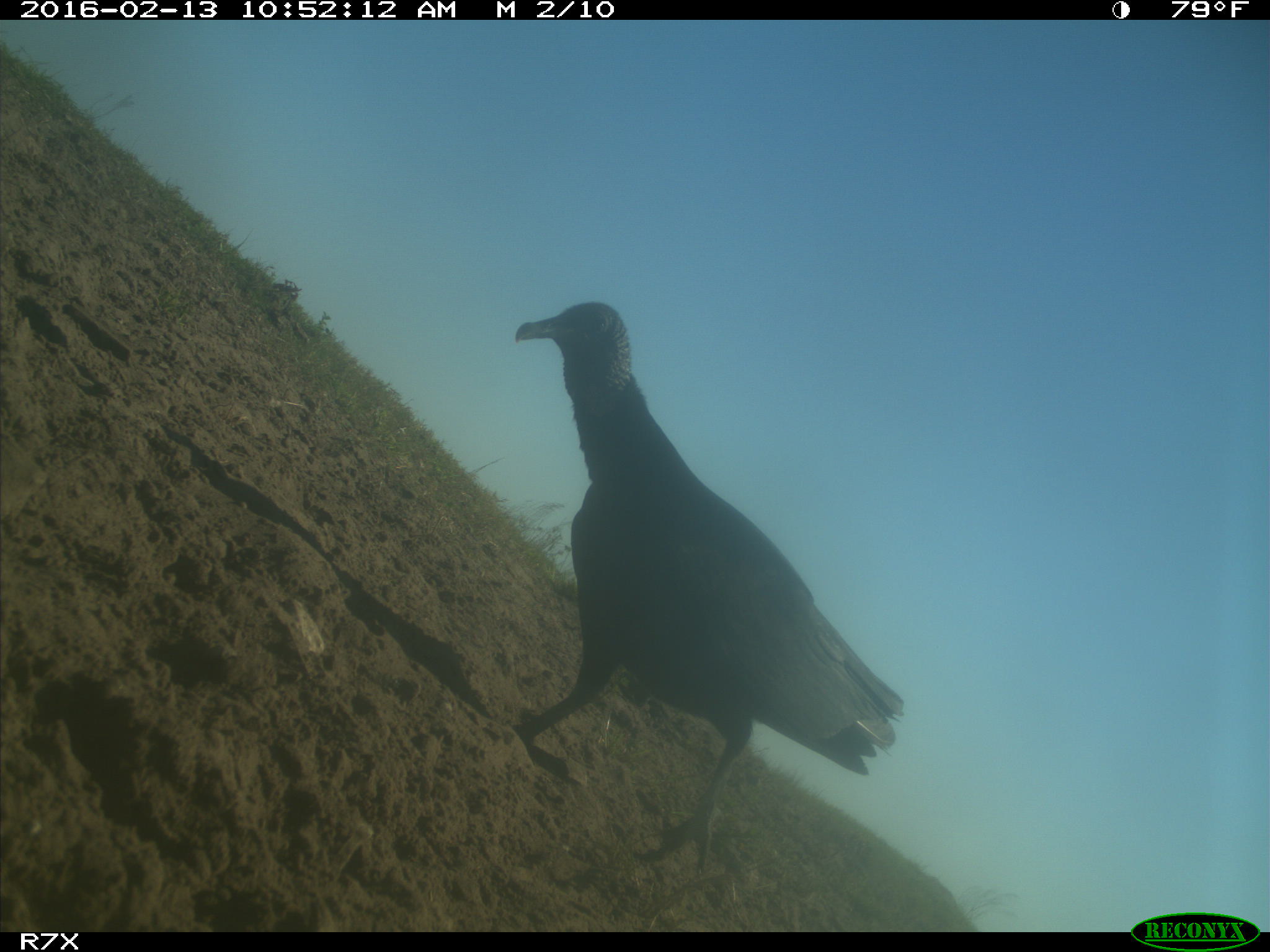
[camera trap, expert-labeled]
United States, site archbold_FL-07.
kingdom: Animalia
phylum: Chordata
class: Aves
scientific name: Aves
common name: birds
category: unidentified bird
Unidentified bird (birds) (Aves).